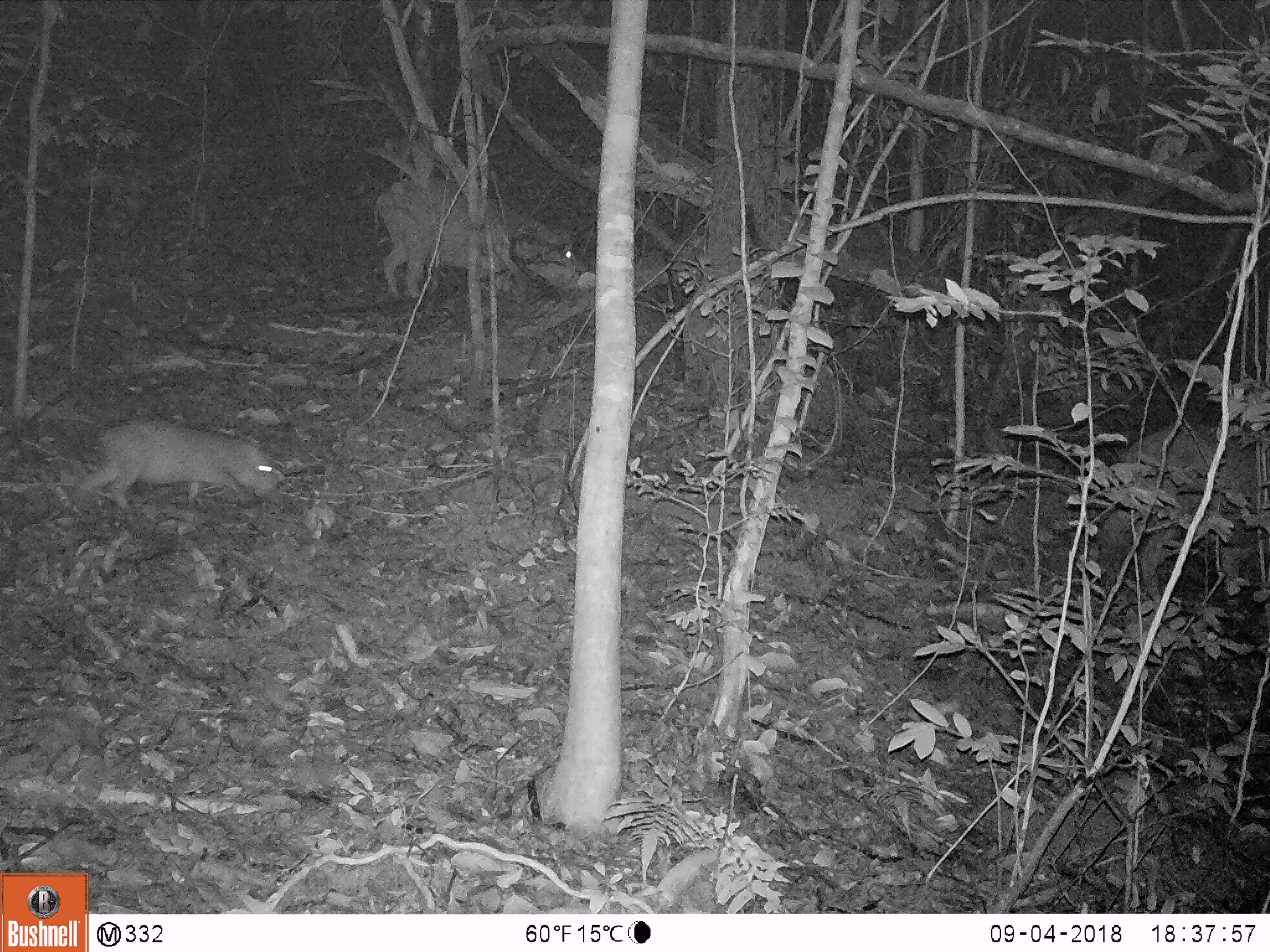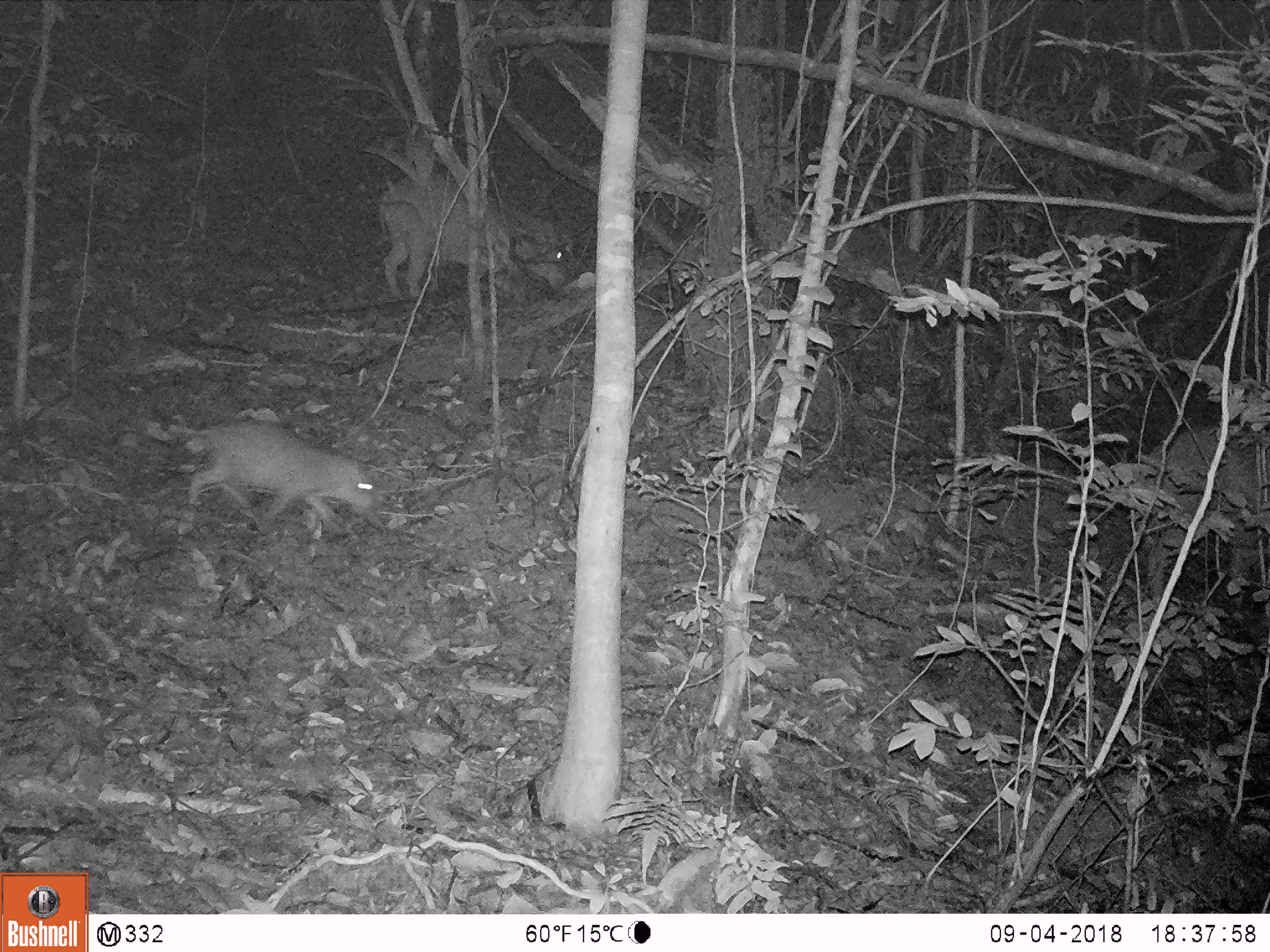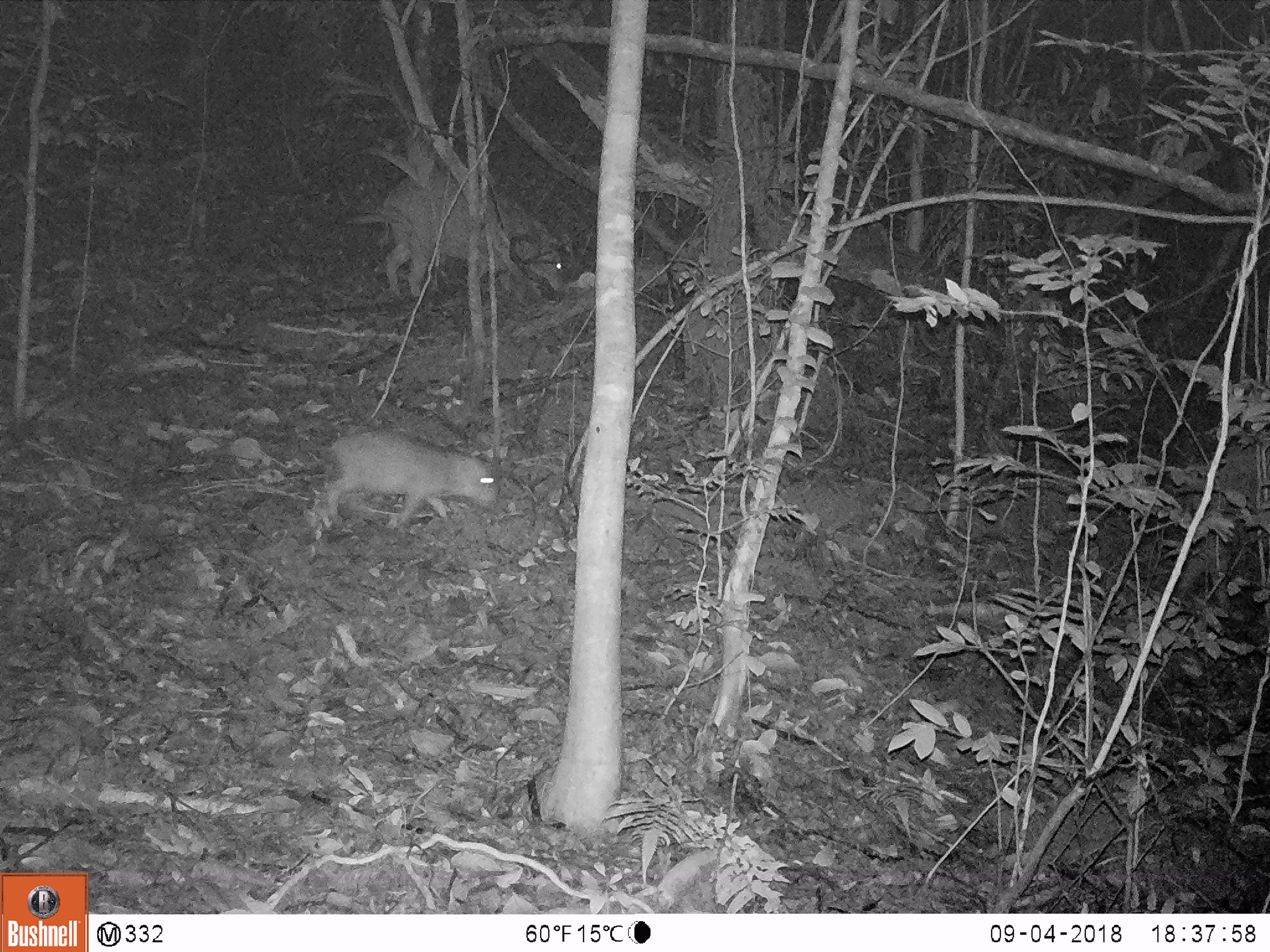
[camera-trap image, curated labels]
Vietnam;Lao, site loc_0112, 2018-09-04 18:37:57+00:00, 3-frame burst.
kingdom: Animalia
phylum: Chordata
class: Mammalia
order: Artiodactyla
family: Suidae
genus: Sus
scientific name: Sus scrofa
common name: eurasian wild pig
Eurasian wild pig (Sus scrofa). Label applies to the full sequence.